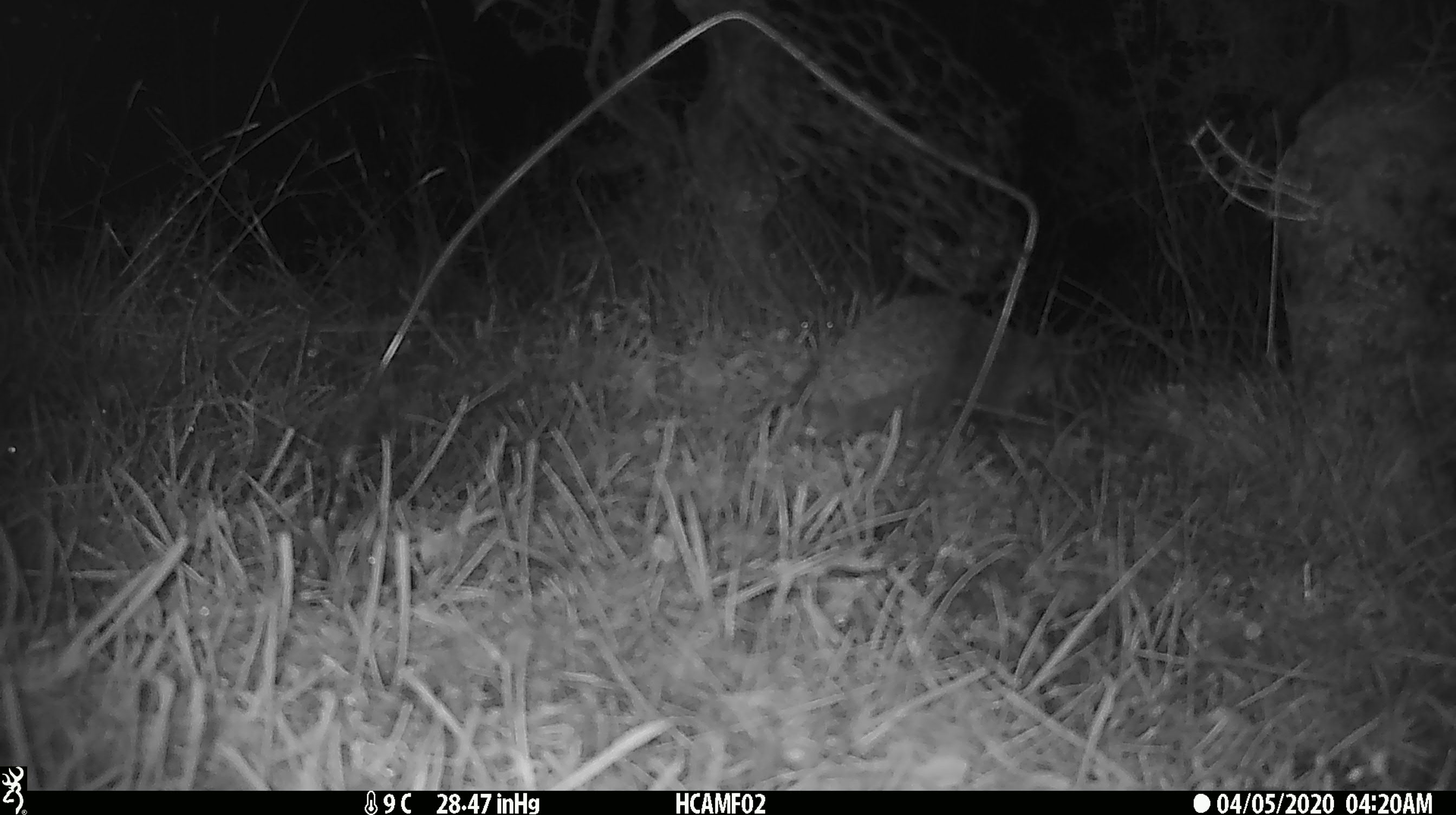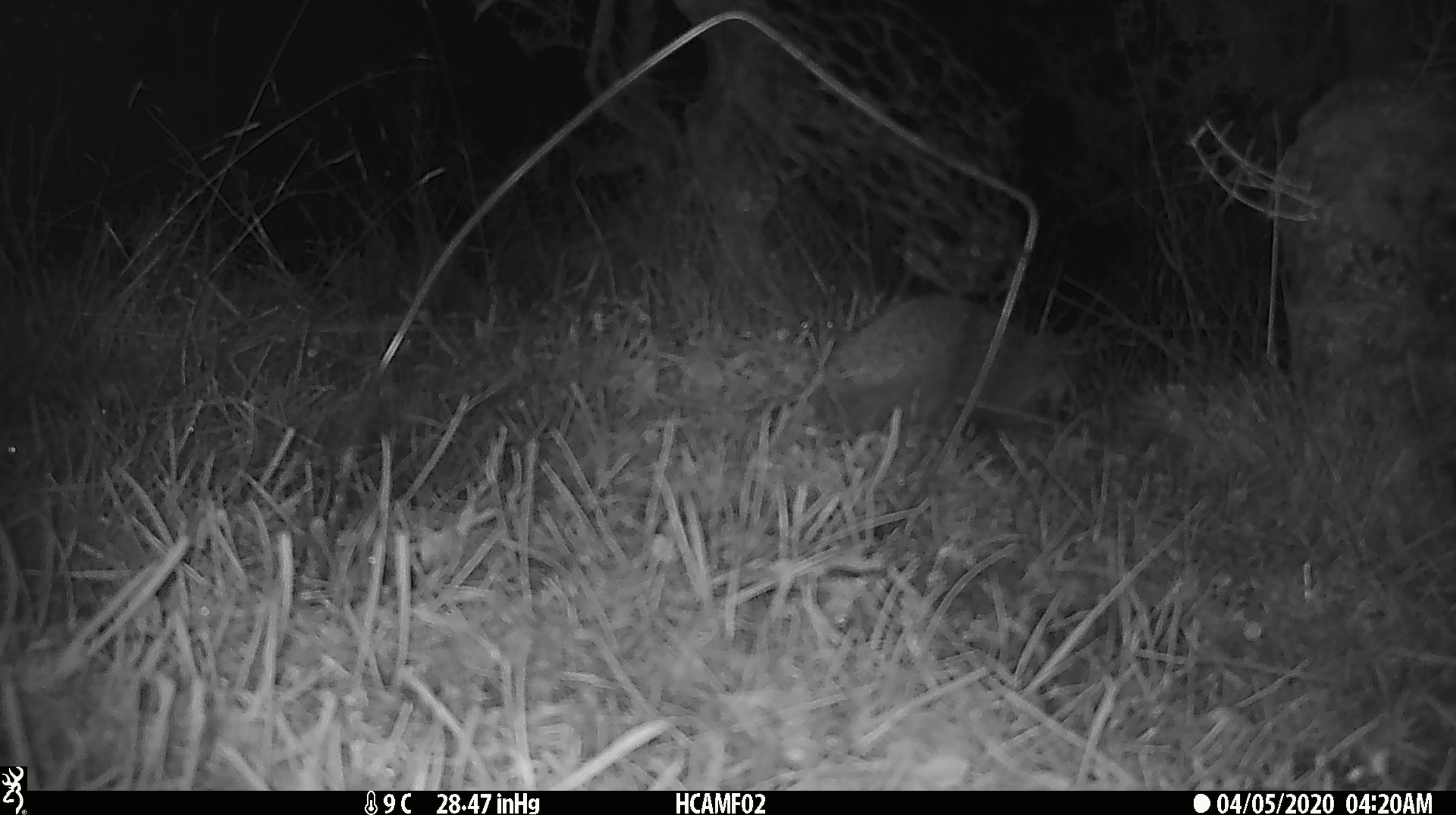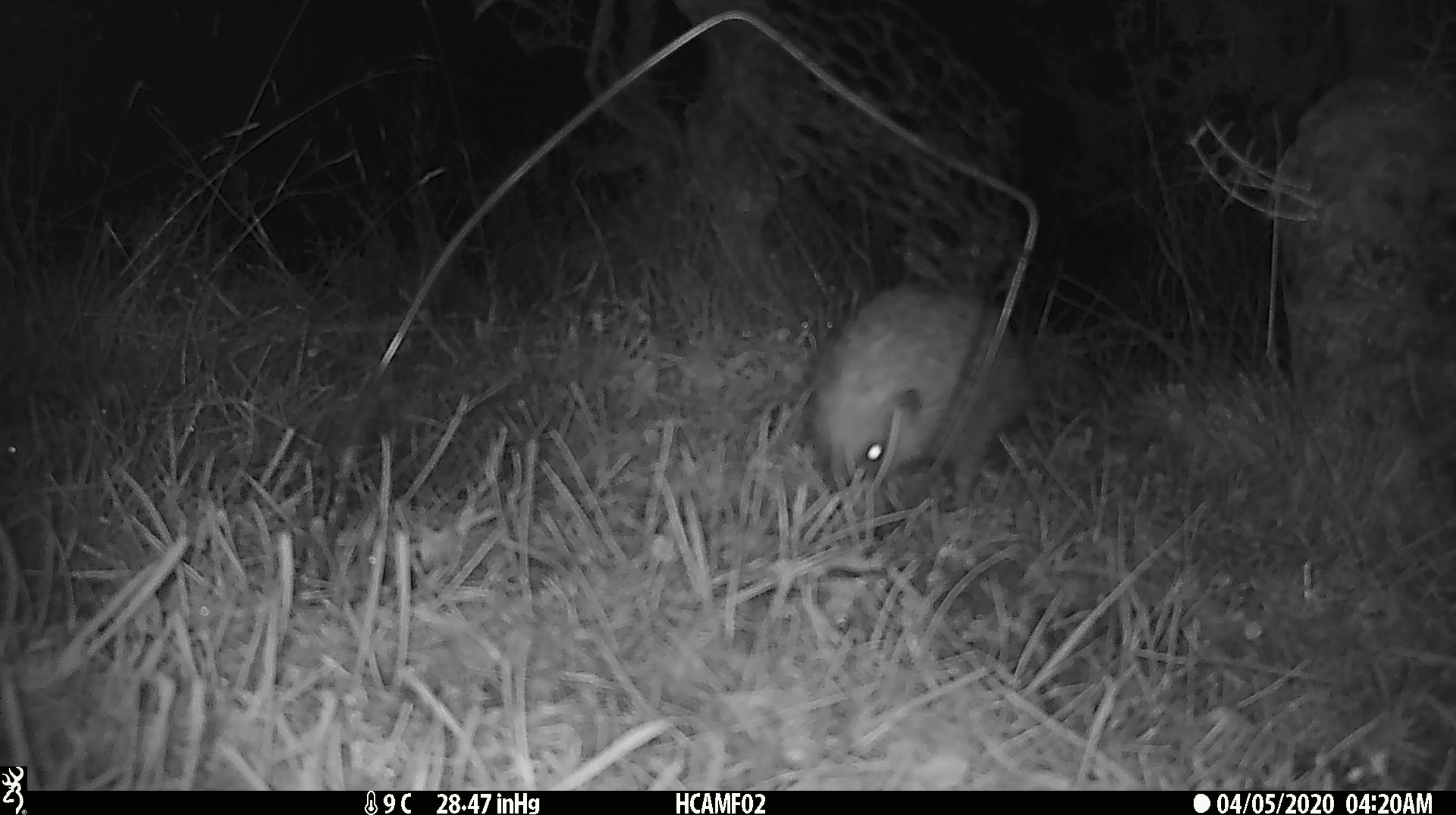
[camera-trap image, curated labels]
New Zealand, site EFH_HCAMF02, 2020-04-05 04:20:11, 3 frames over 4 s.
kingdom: Animalia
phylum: Chordata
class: Mammalia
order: Eulipotyphla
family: Erinaceidae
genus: Erinaceus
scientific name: Erinaceus europaeus europaeus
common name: european hedgehog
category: hedgehog